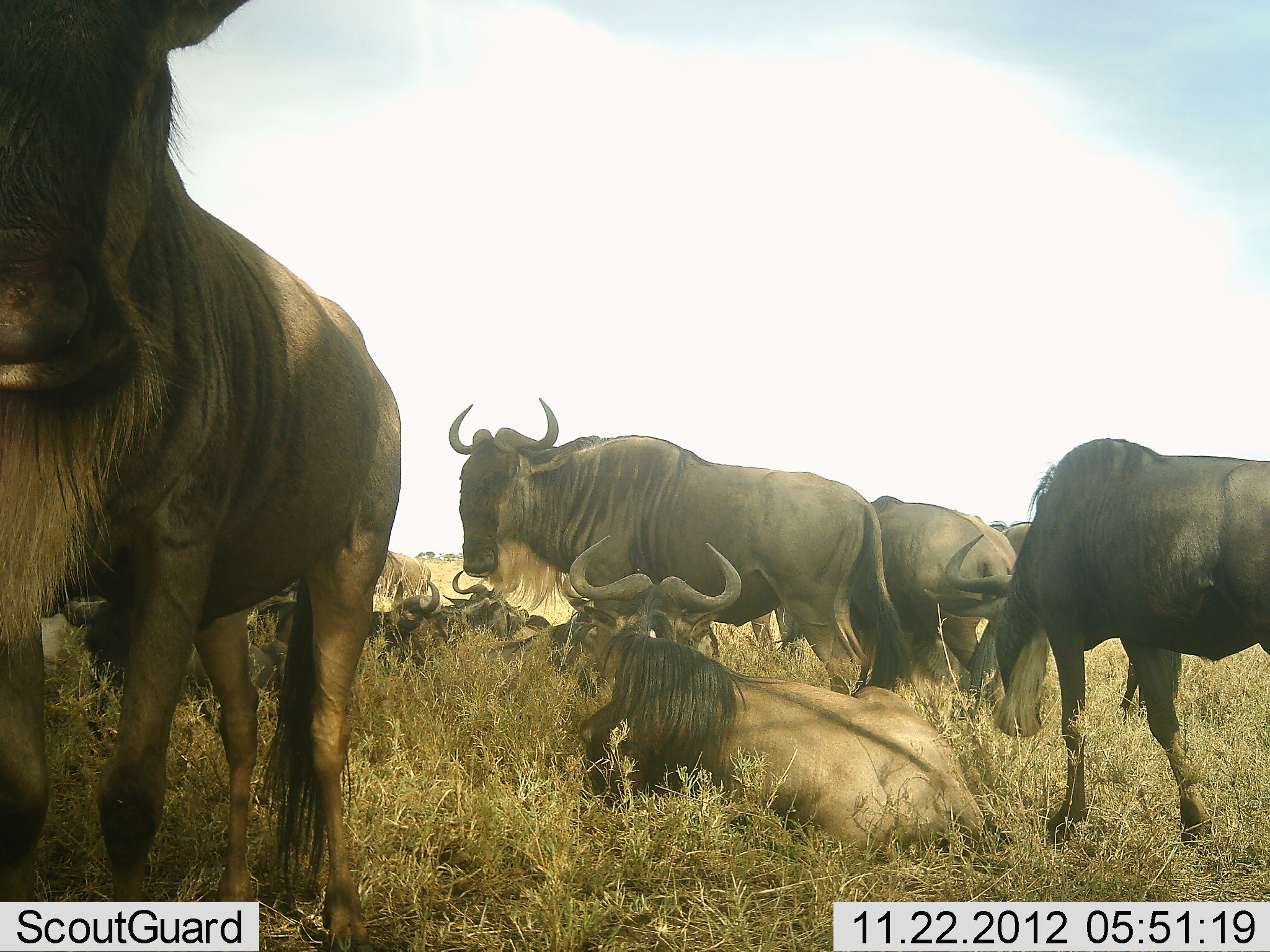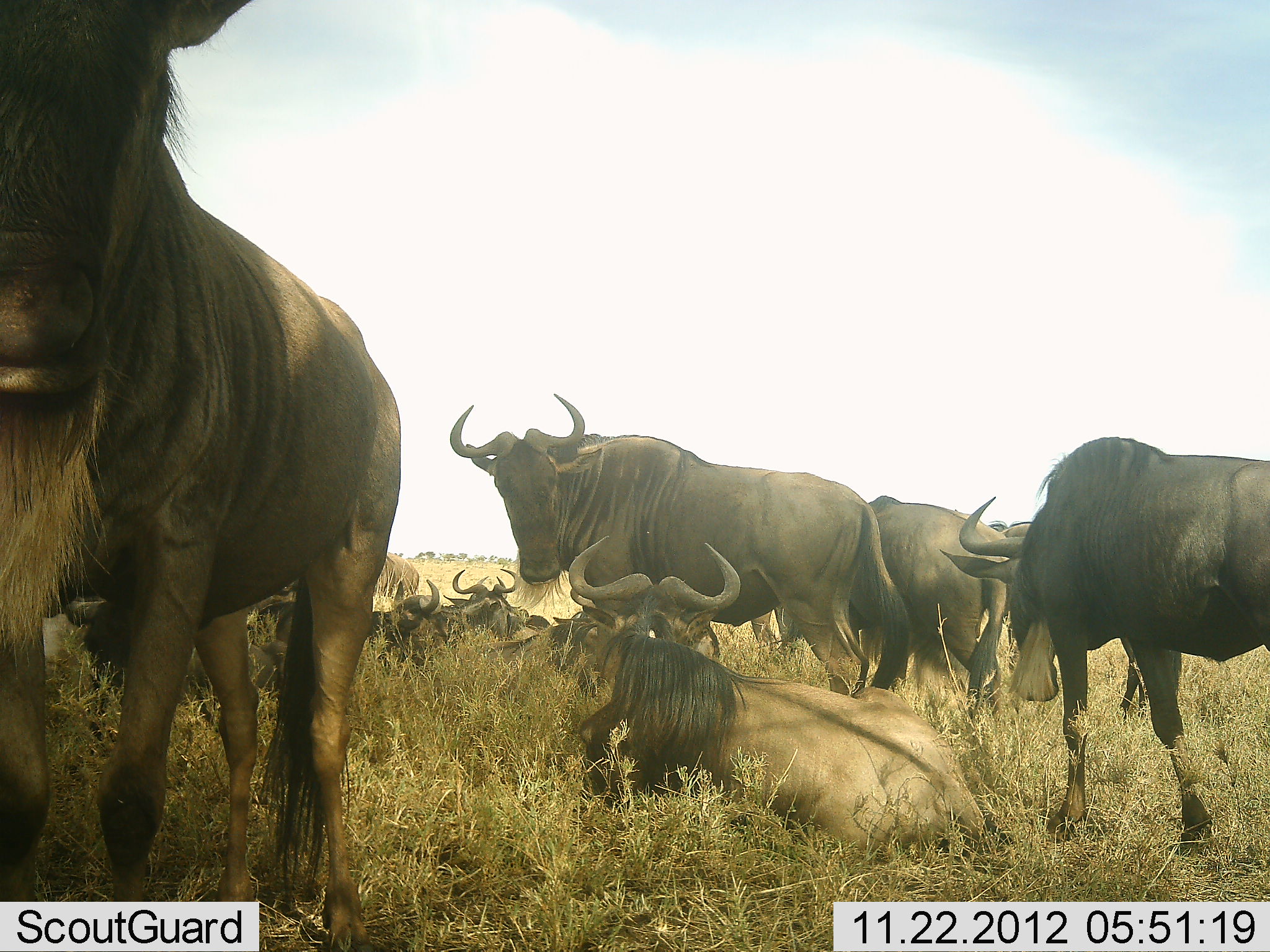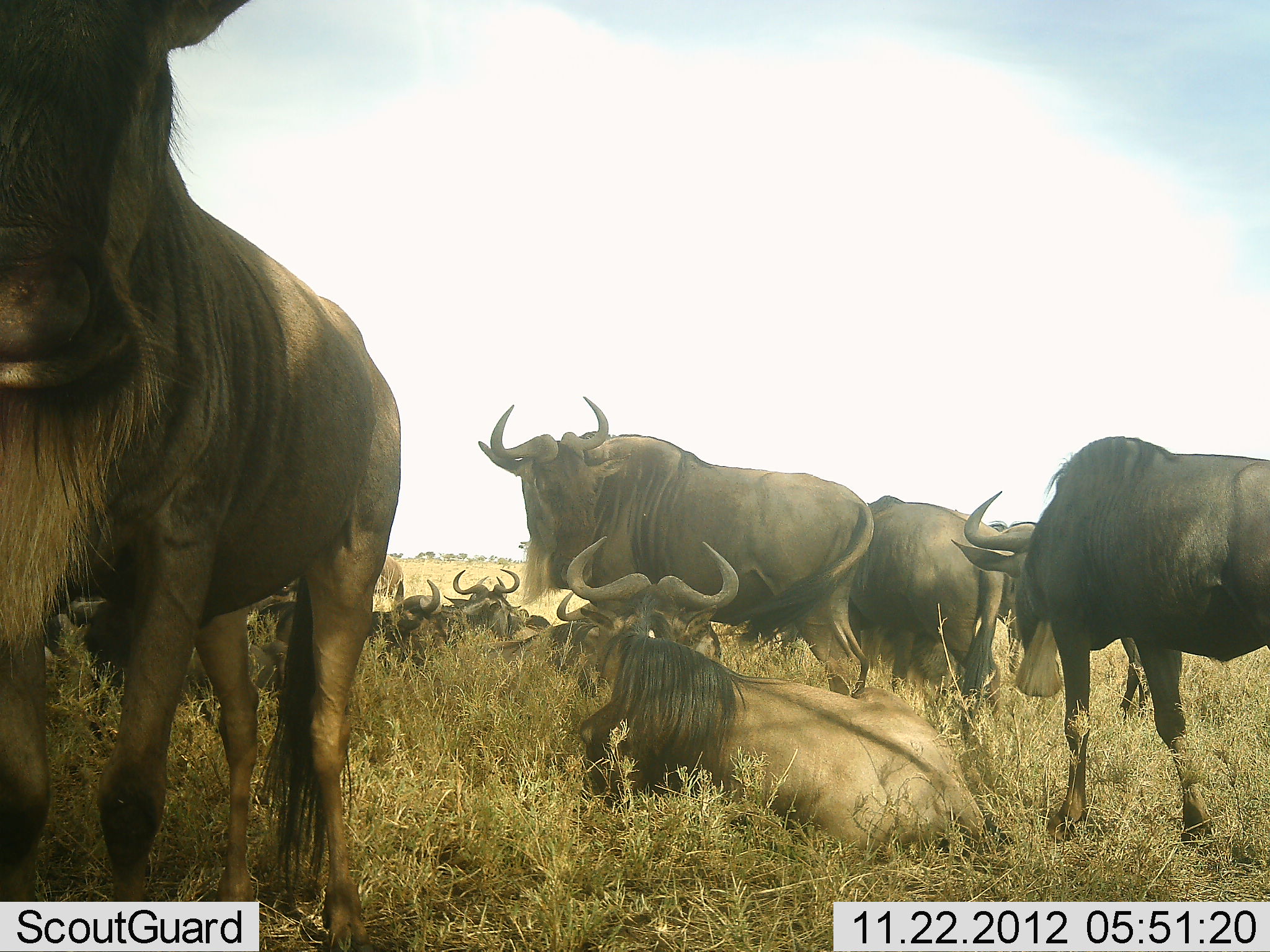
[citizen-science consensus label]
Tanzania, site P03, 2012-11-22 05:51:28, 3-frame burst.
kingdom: Animalia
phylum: Chordata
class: Mammalia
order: Artiodactyla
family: Bovidae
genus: Connochaetes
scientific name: Connochaetes taurinus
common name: blue wildebeest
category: wildebeest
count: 11-50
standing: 90%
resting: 100%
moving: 0%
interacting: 0%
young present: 0%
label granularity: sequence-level